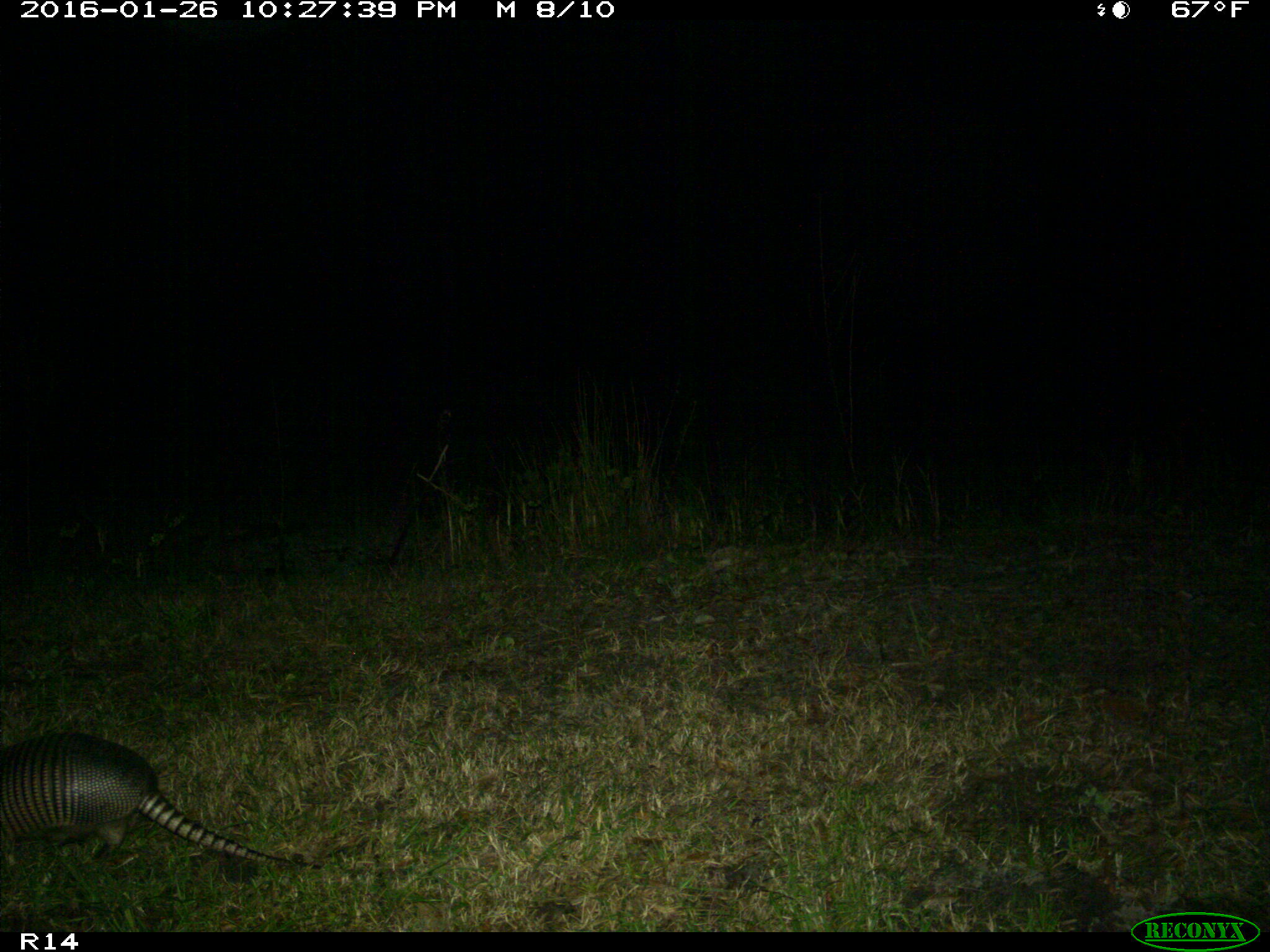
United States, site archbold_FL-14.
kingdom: Animalia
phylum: Chordata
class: Mammalia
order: Cingulata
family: Dasypodidae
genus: Dasypus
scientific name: Dasypus novemcinctus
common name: nine-banded armadillo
Dasypus novemcinctus (nine-banded armadillo).